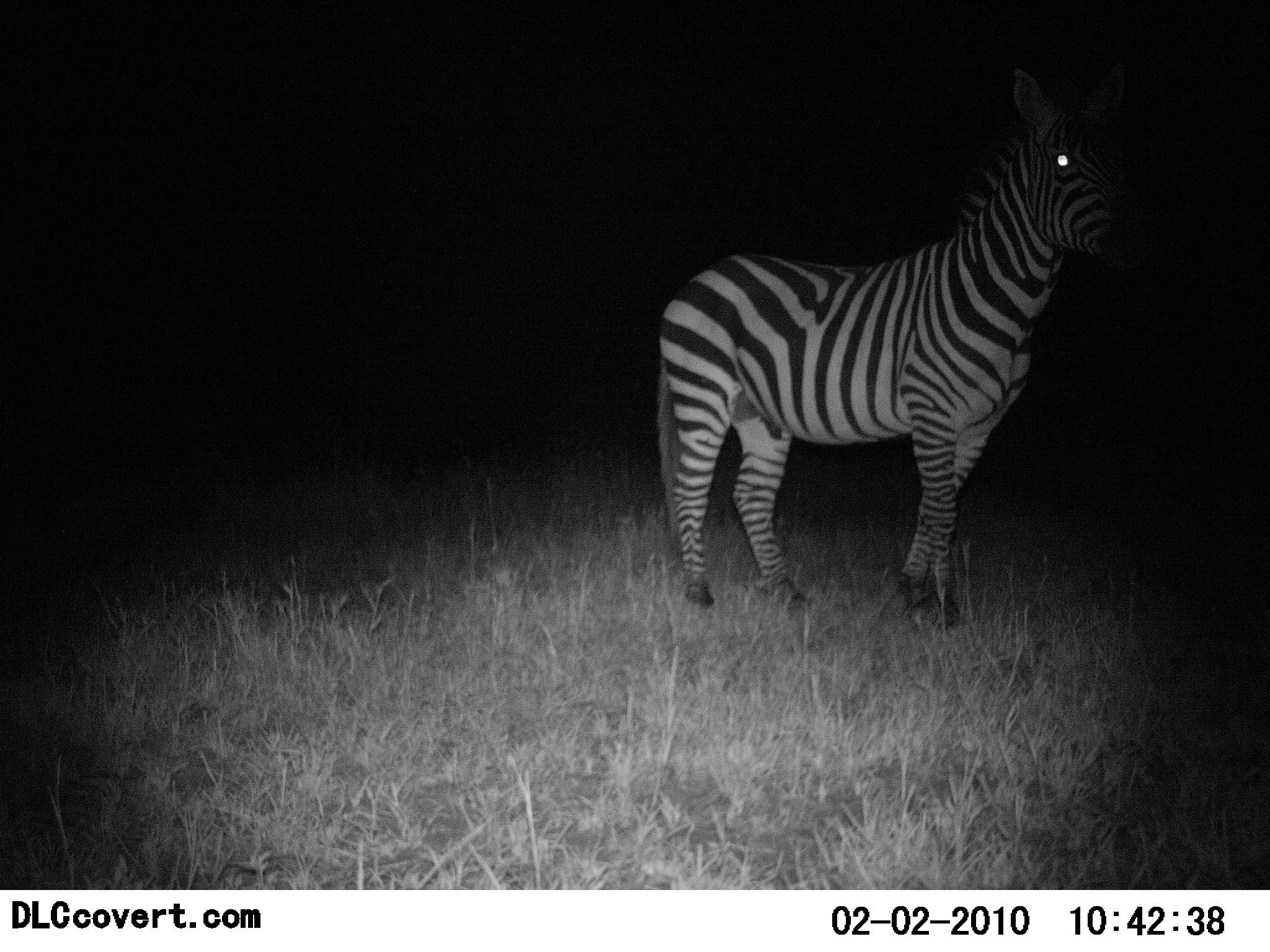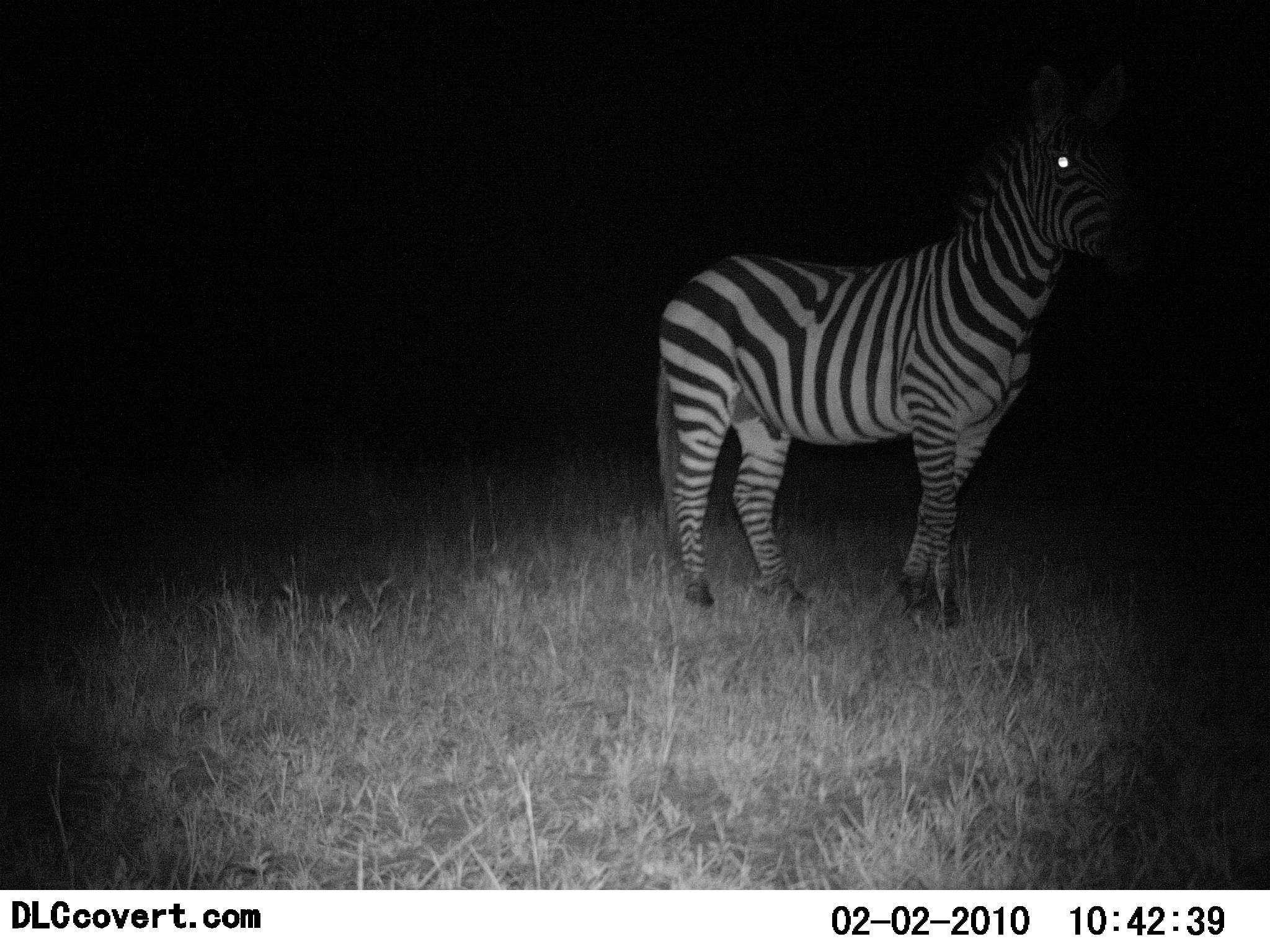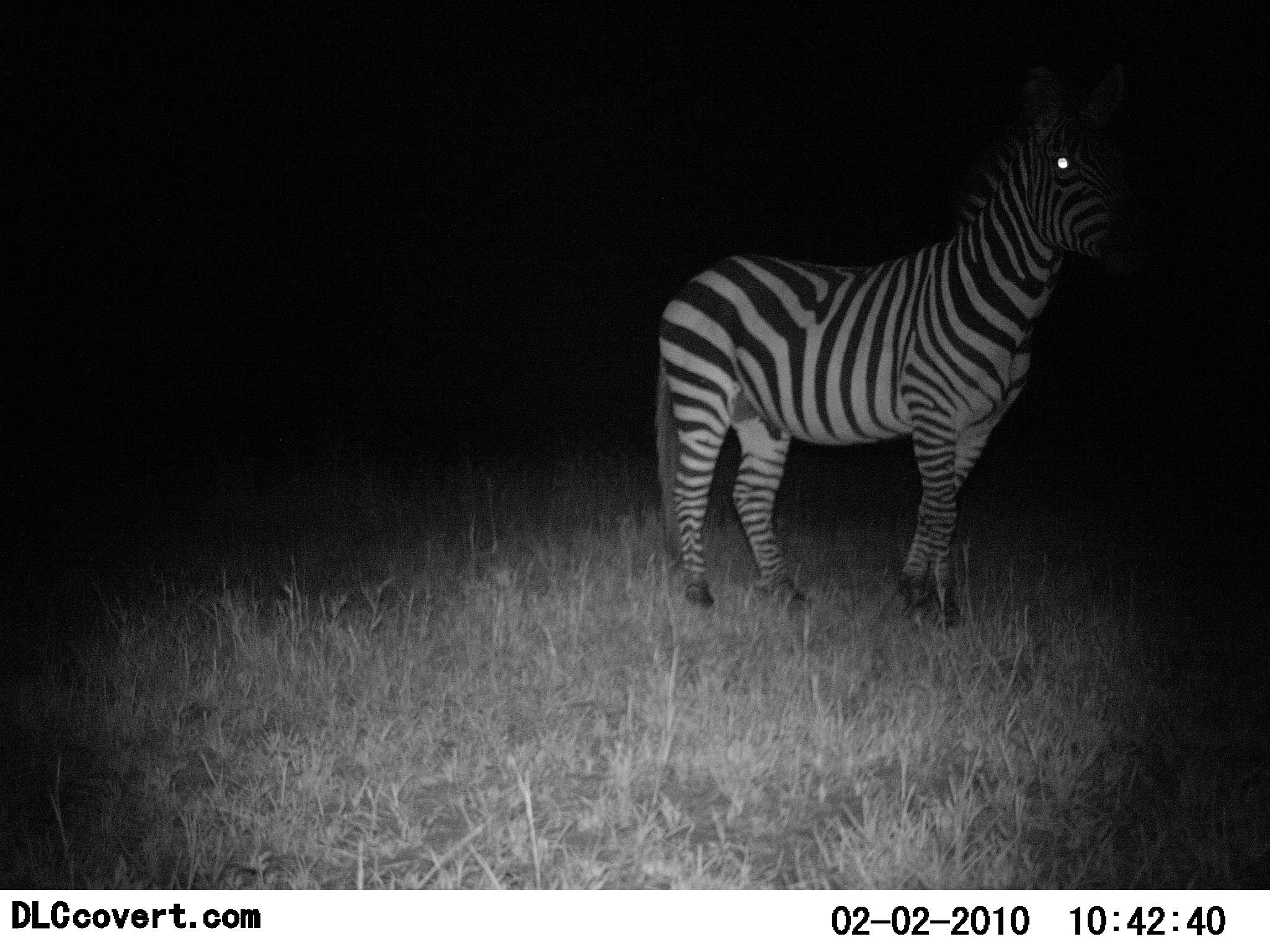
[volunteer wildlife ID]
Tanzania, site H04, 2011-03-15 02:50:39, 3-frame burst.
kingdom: Animalia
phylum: Chordata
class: Mammalia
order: Perissodactyla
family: Equidae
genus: Equus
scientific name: Equus quagga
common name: plains zebra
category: zebra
Zebra (plains zebra) (Equus quagga), count 1. Behavior (volunteer vote fractions): standing 100%, resting 0%, moving 0%, interacting 0%. Young present (vote fraction): 0%. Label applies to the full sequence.